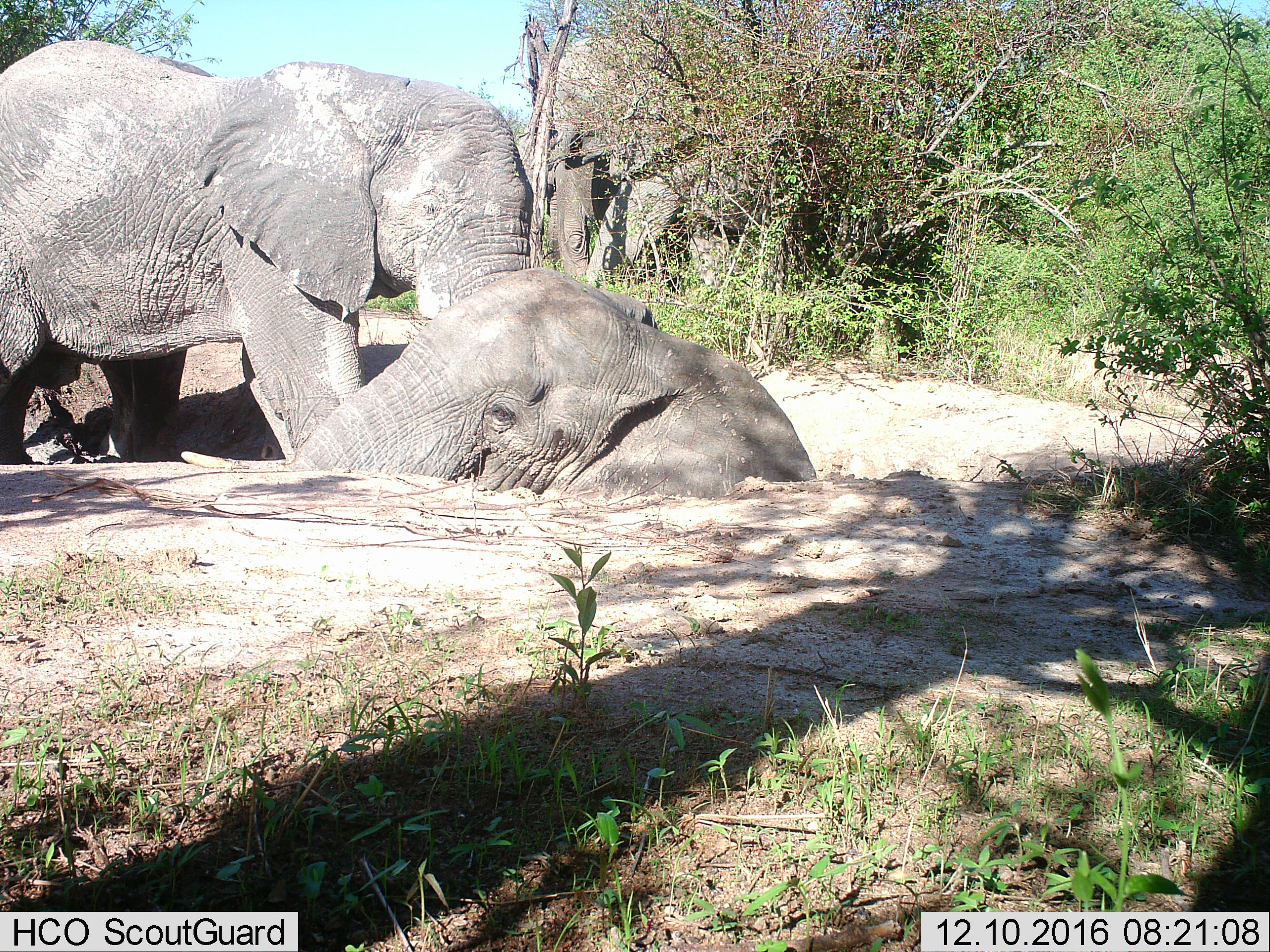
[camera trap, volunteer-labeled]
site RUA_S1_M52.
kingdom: Animalia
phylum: Chordata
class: Mammalia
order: Proboscidea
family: Elephantidae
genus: Loxodonta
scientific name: Loxodonta africana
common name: african bush elephant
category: elephant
Elephant (african bush elephant) (Loxodonta africana), count 3. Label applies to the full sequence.